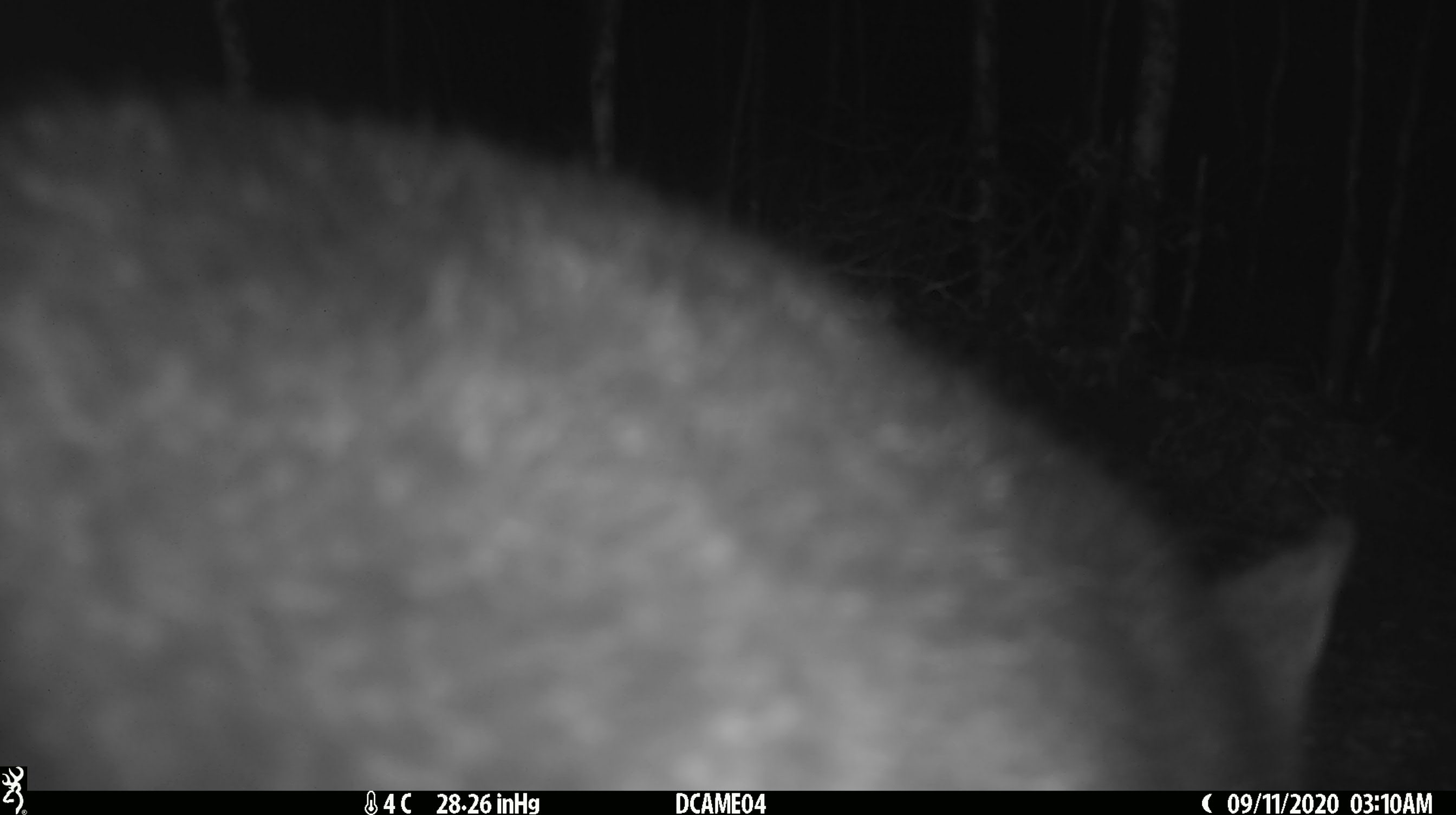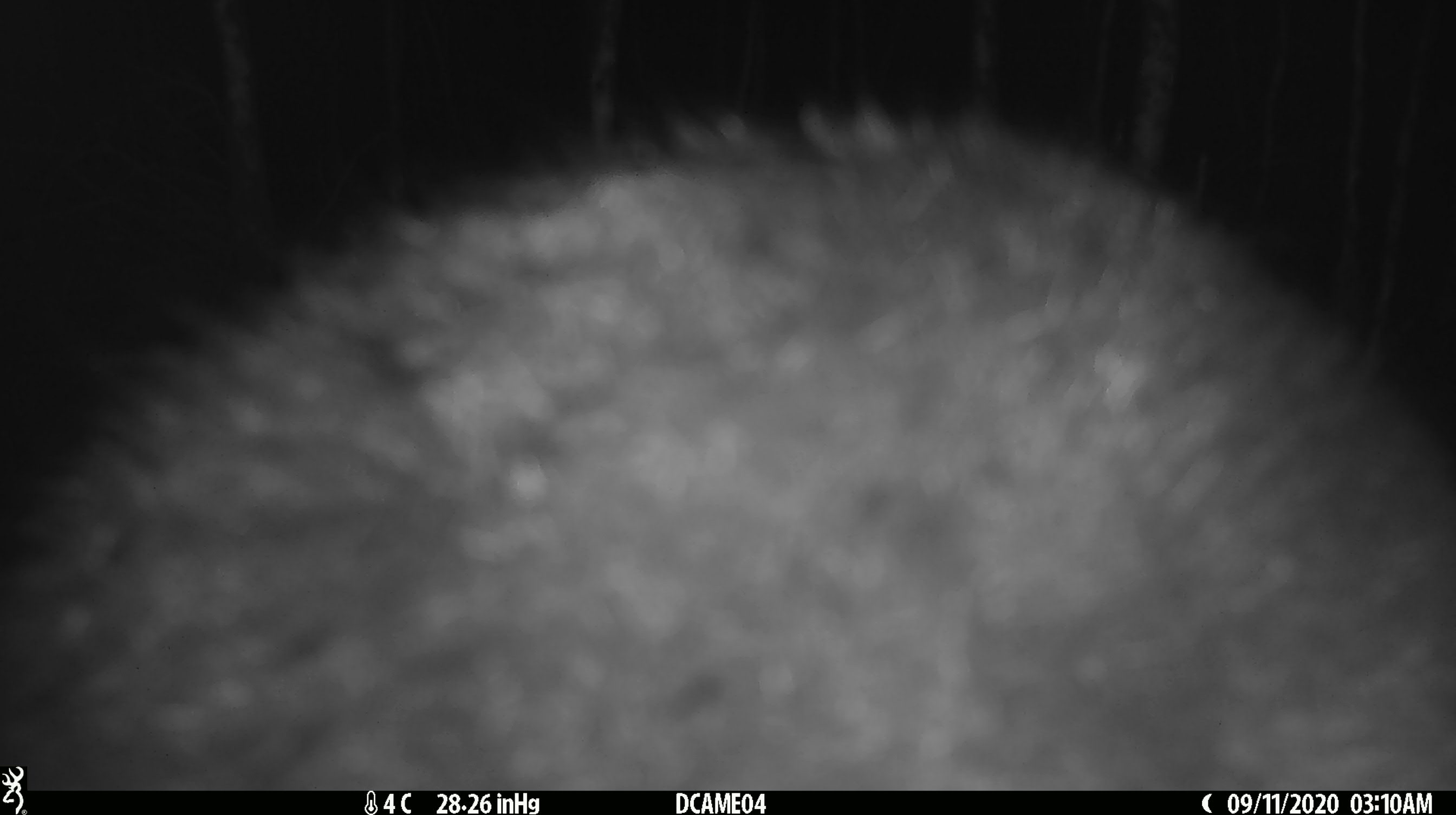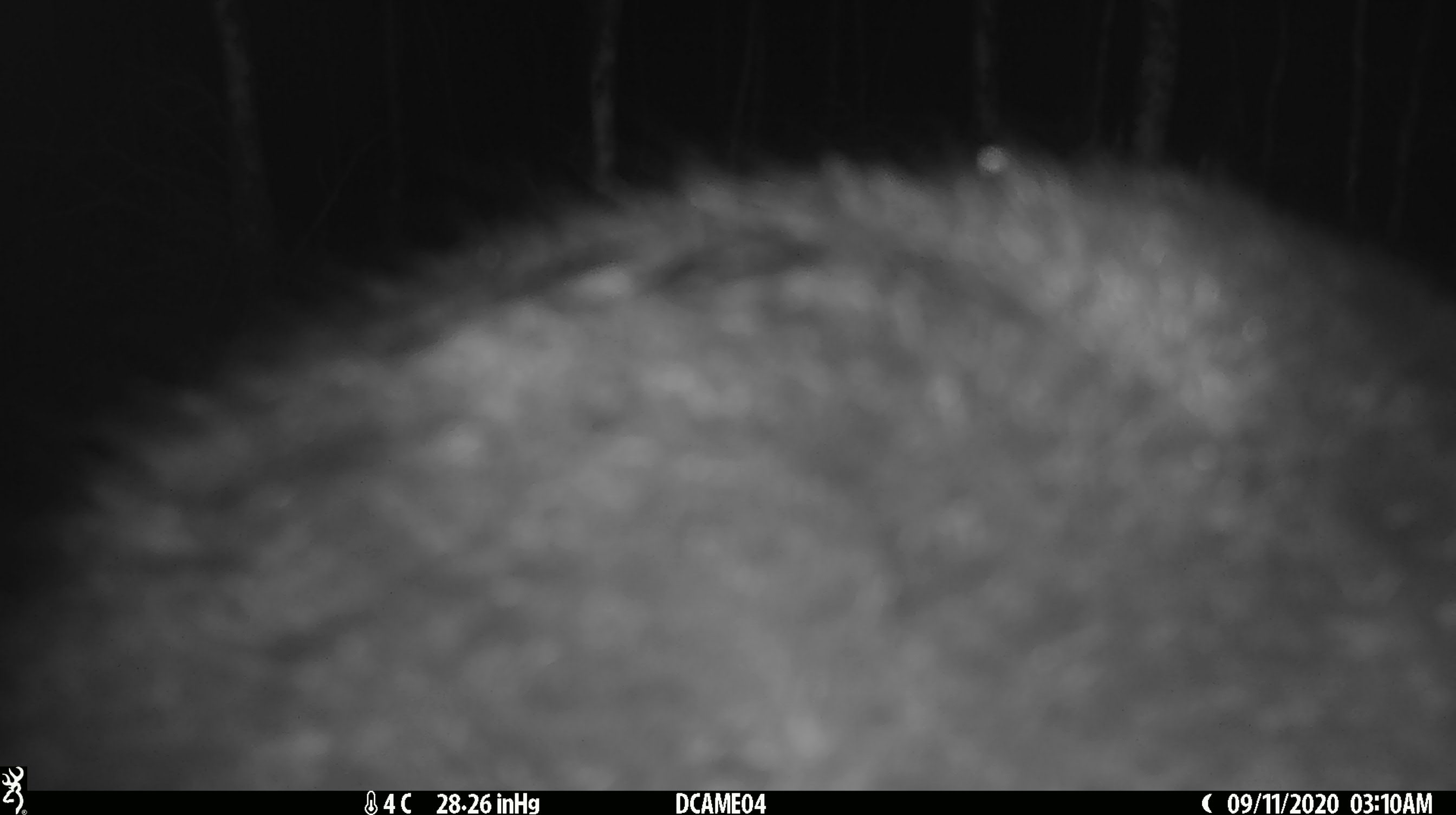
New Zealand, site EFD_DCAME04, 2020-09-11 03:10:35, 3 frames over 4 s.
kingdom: Animalia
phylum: Chordata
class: Mammalia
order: Diprotodontia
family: Phalangeridae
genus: Trichosurus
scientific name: Trichosurus vulpecula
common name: common brushtail possum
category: possum